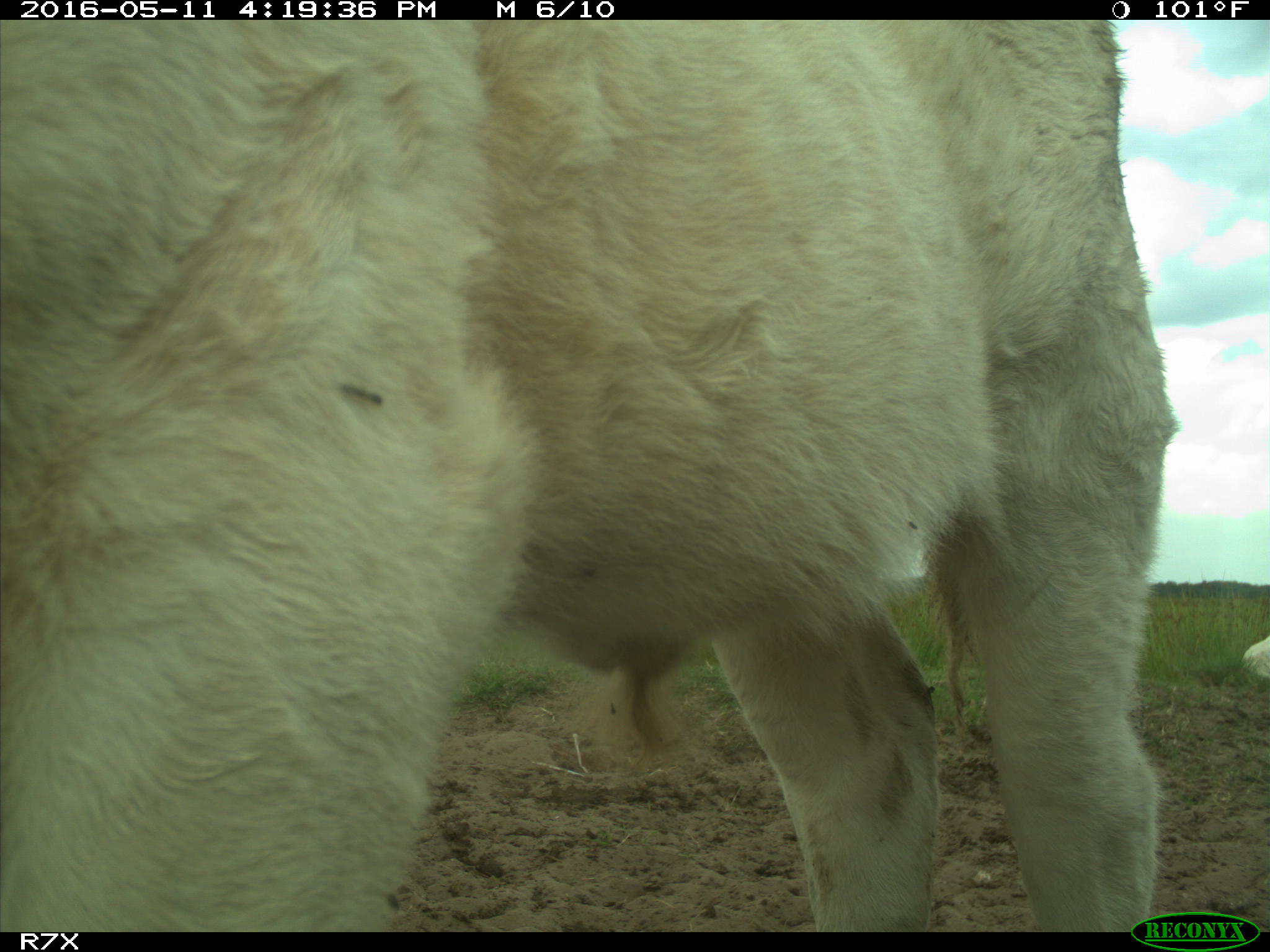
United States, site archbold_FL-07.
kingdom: Animalia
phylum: Chordata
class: Mammalia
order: Artiodactyla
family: Bovidae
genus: Bos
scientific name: Bos taurus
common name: domestic cow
Bos taurus (domestic cow).